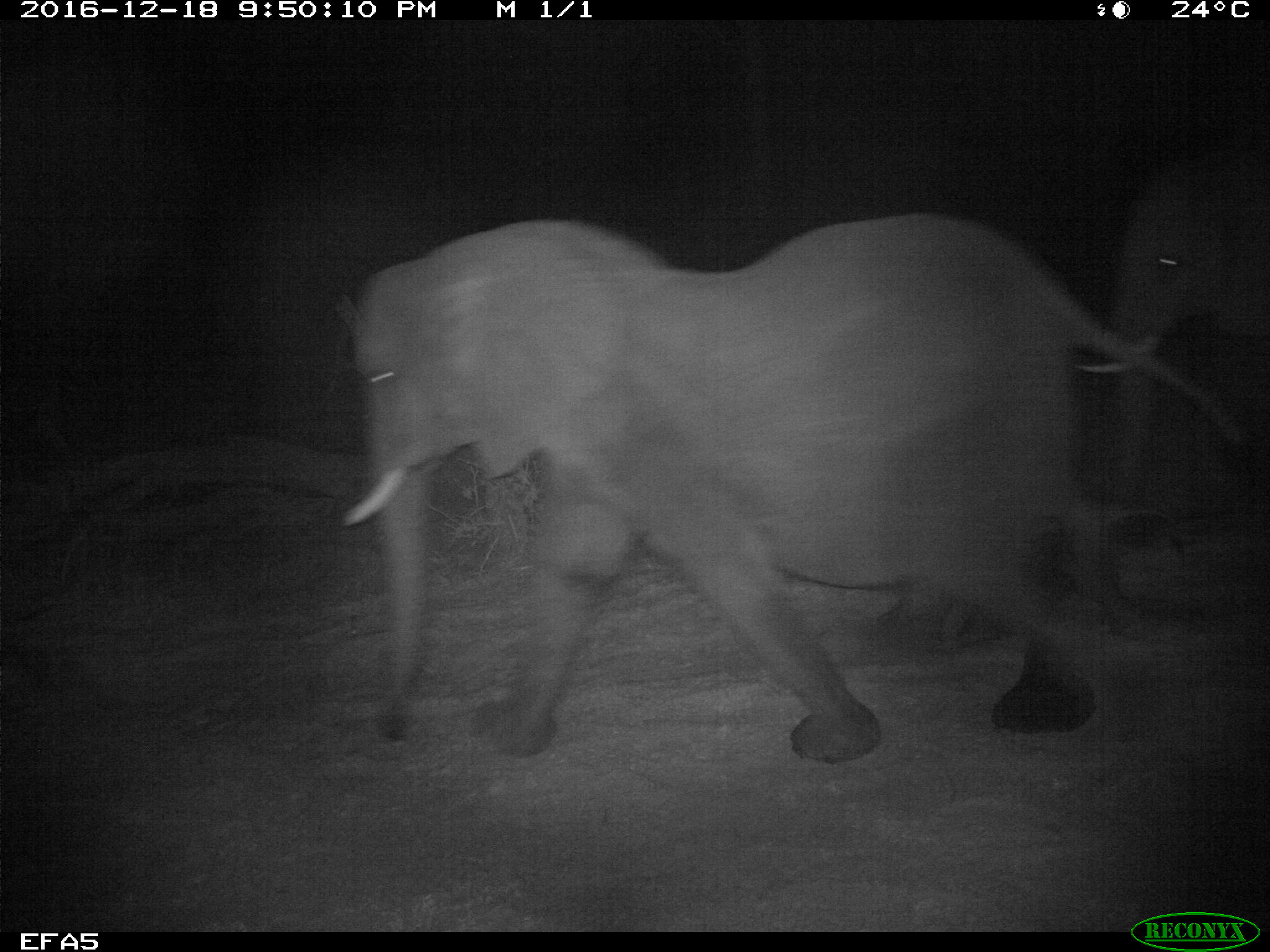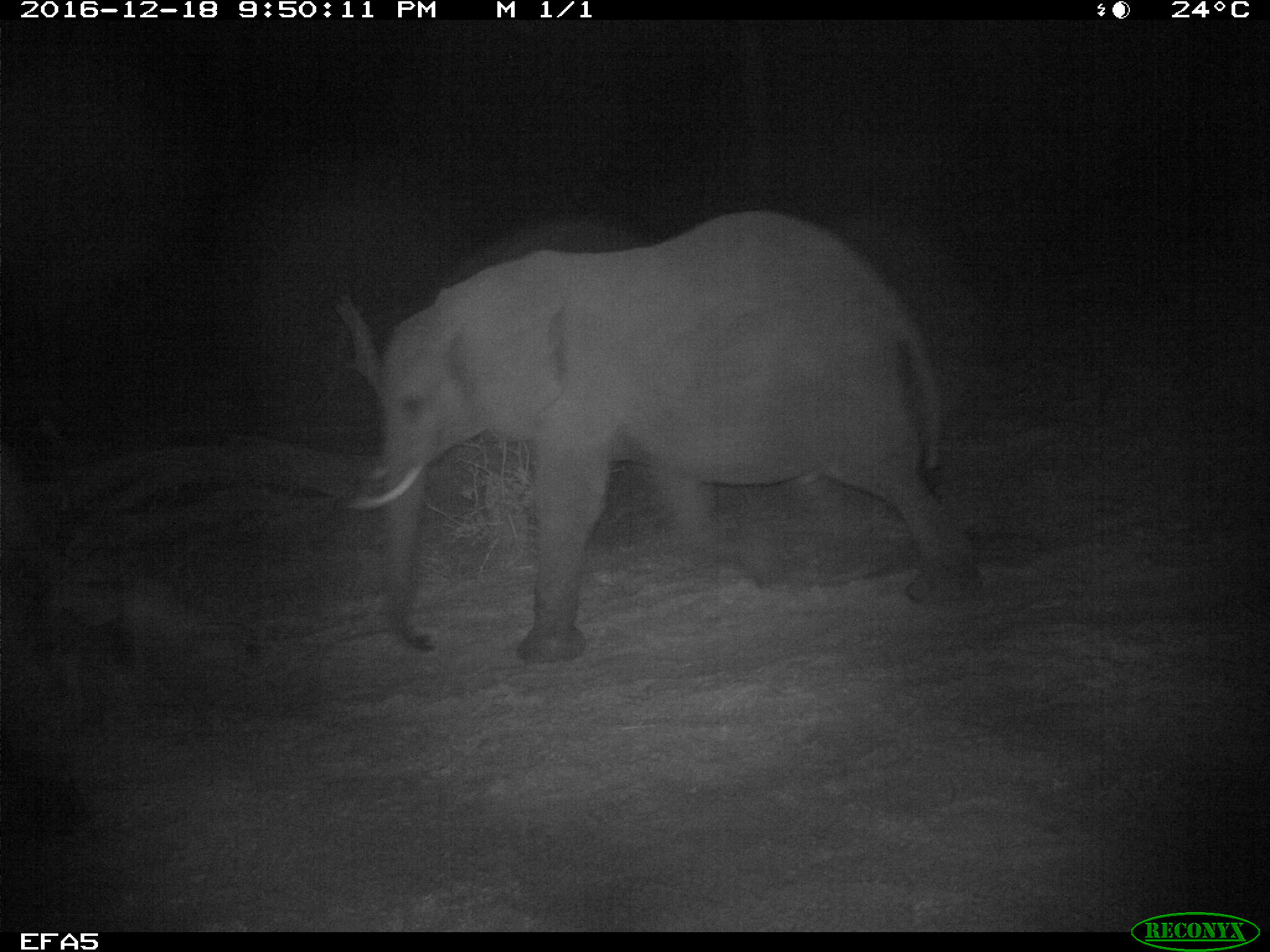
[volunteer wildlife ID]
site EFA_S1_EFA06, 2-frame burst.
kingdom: Animalia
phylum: Chordata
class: Mammalia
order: Proboscidea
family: Elephantidae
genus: Loxodonta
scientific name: Loxodonta africana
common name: african bush elephant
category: elephant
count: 2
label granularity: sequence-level